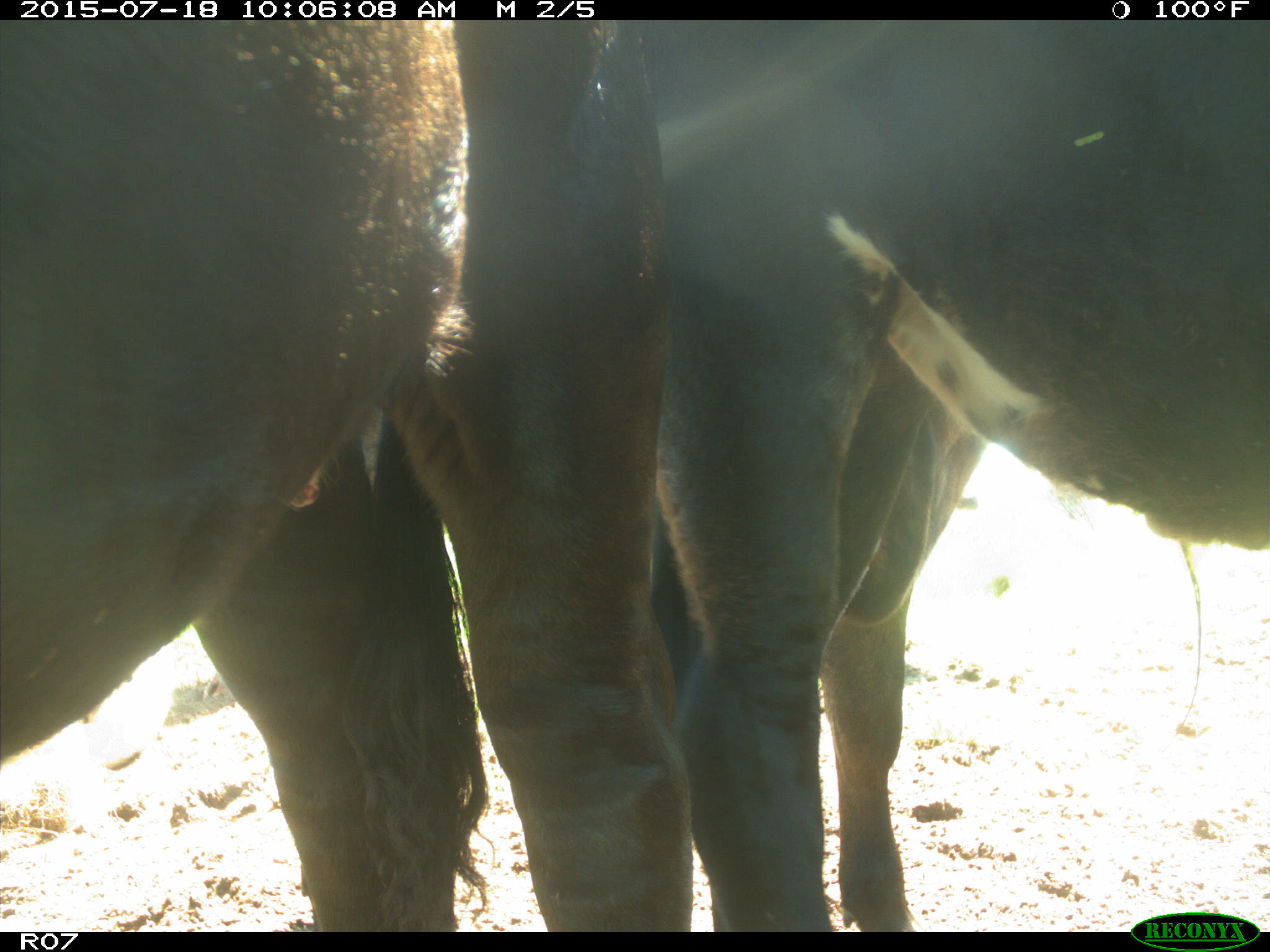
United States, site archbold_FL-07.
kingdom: Animalia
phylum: Chordata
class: Mammalia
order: Artiodactyla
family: Bovidae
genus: Bos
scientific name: Bos taurus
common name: domestic cow